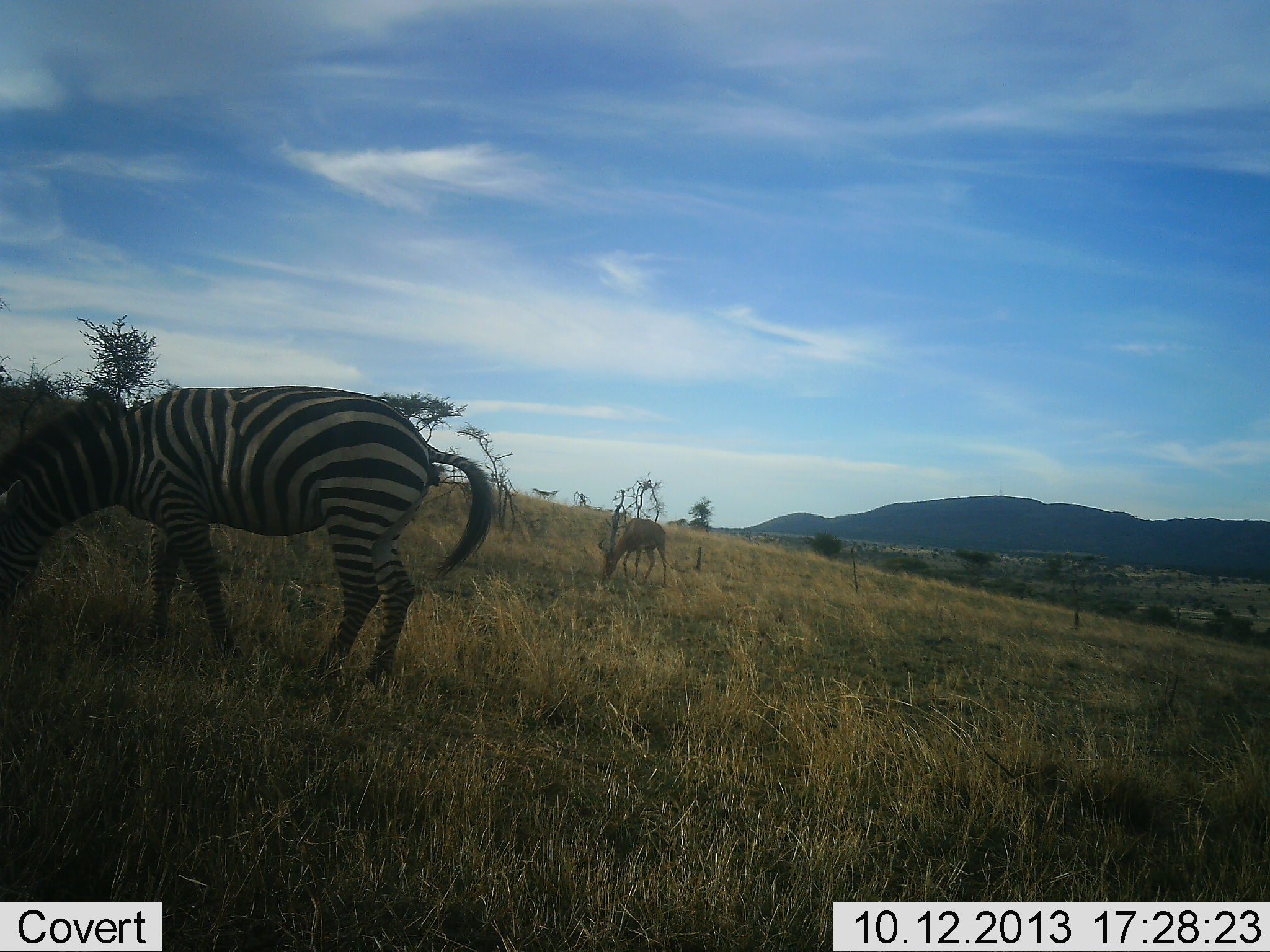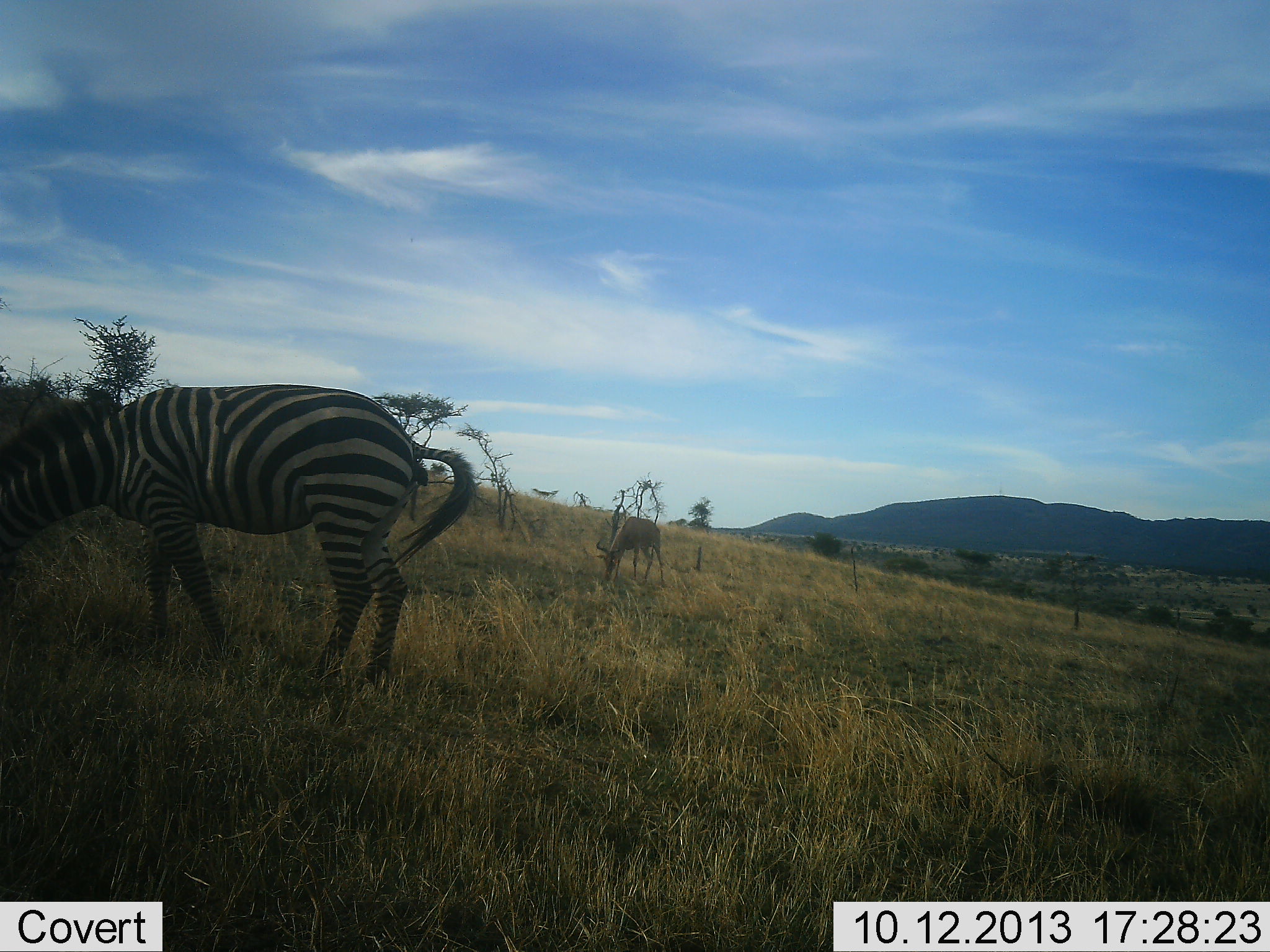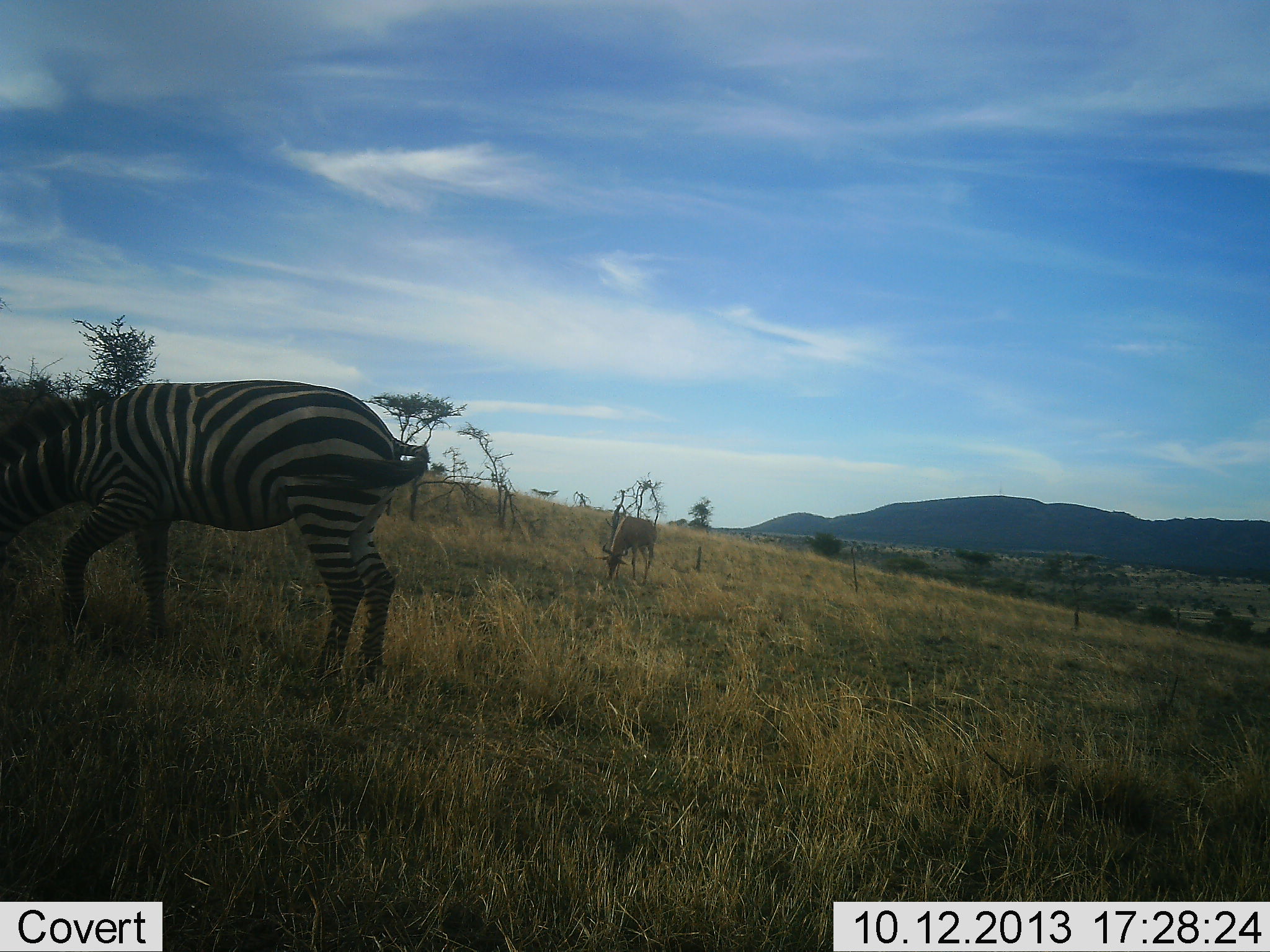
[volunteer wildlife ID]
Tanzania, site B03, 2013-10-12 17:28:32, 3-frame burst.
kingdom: Animalia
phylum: Chordata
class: Mammalia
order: Artiodactyla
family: Bovidae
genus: Alcelaphus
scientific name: Alcelaphus buselaphus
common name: hartebeest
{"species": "hartebeest (Alcelaphus buselaphus)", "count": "1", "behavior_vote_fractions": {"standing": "36%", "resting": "0%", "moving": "0%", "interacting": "0%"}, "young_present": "0%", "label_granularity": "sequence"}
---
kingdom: Animalia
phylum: Chordata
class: Mammalia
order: Perissodactyla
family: Equidae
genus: Equus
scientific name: Equus quagga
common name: plains zebra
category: zebra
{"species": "zebra (plains zebra) (Equus quagga)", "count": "1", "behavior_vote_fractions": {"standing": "33%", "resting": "0%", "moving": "11%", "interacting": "0%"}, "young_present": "0%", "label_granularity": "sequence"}